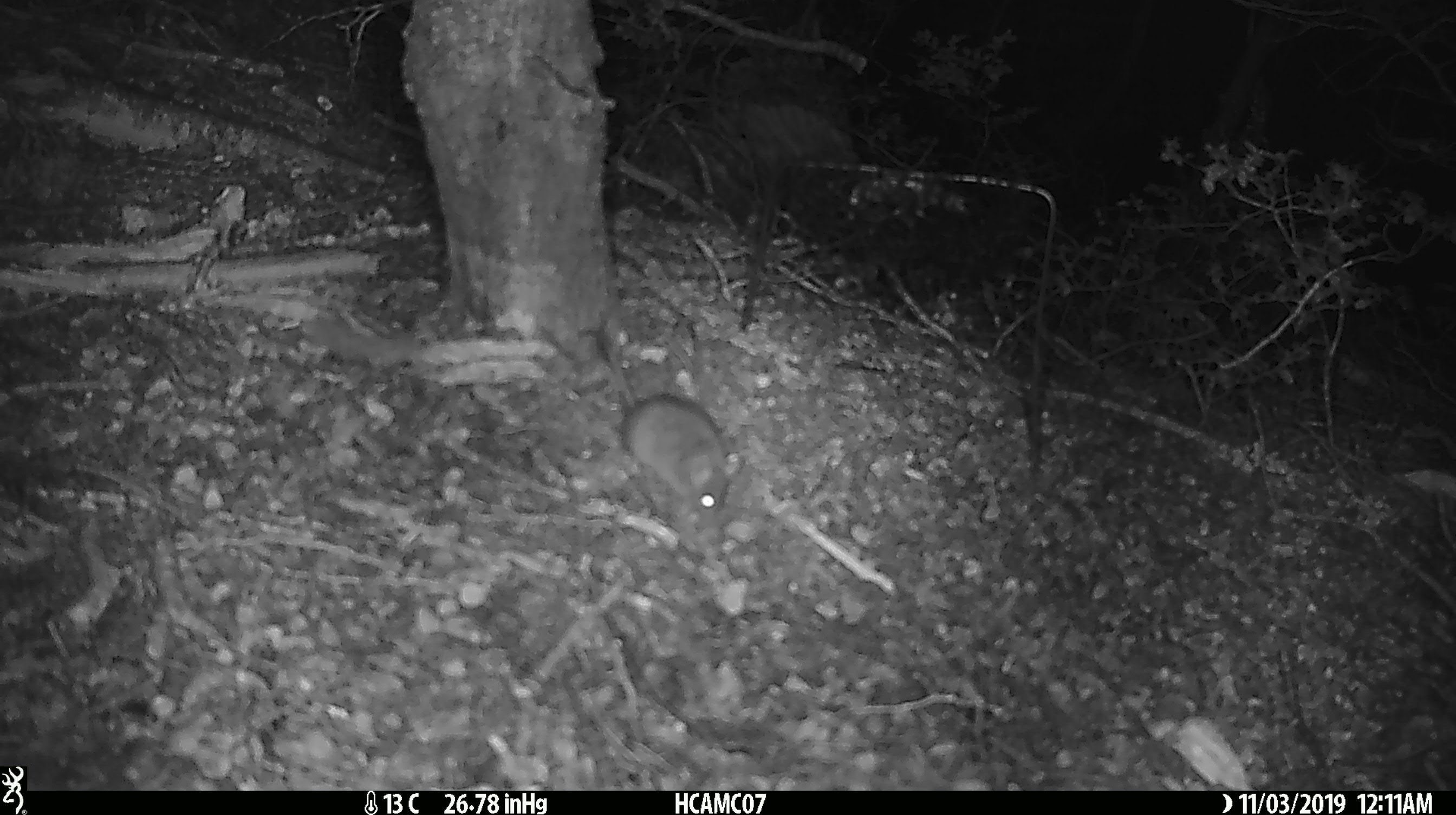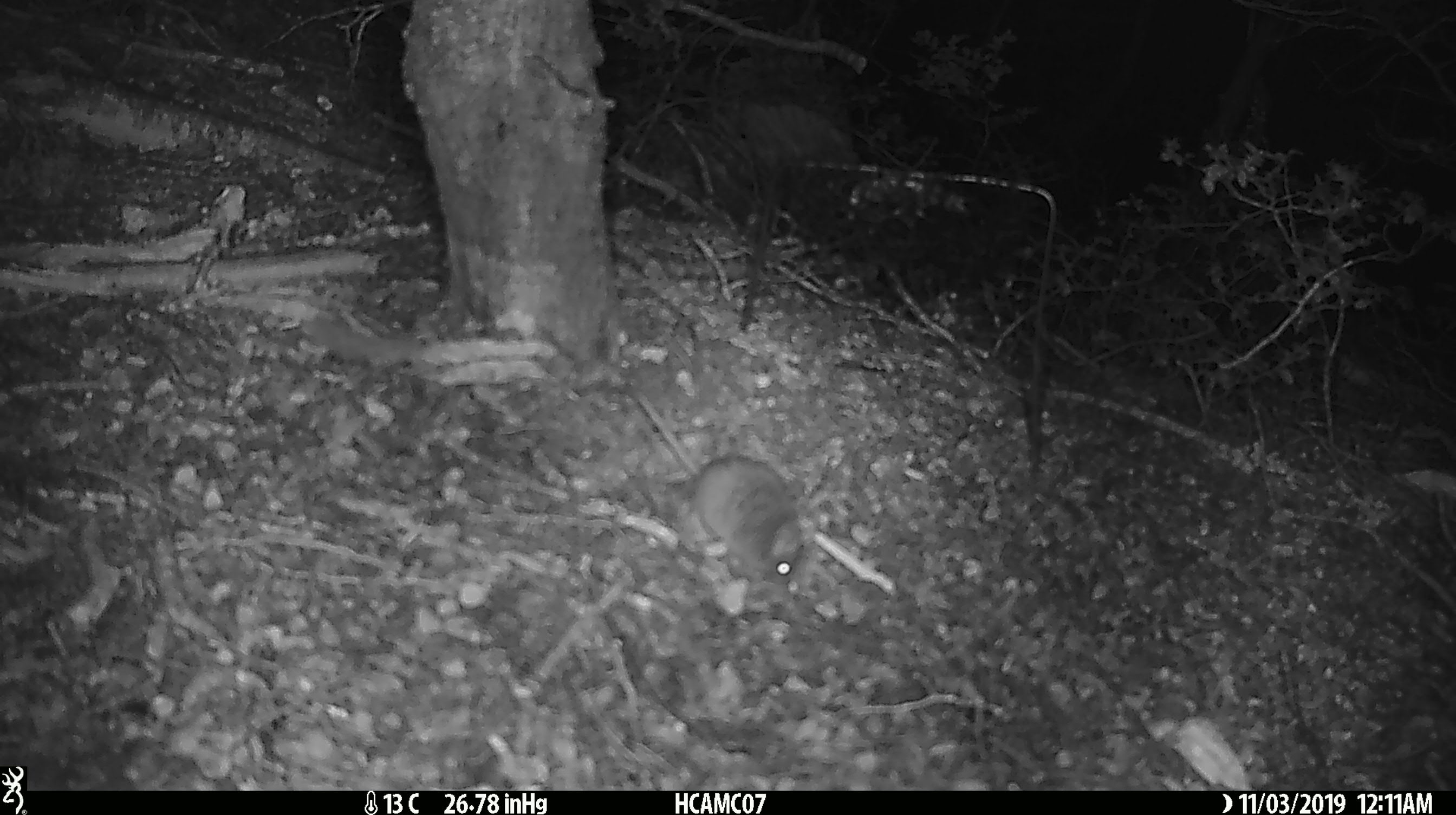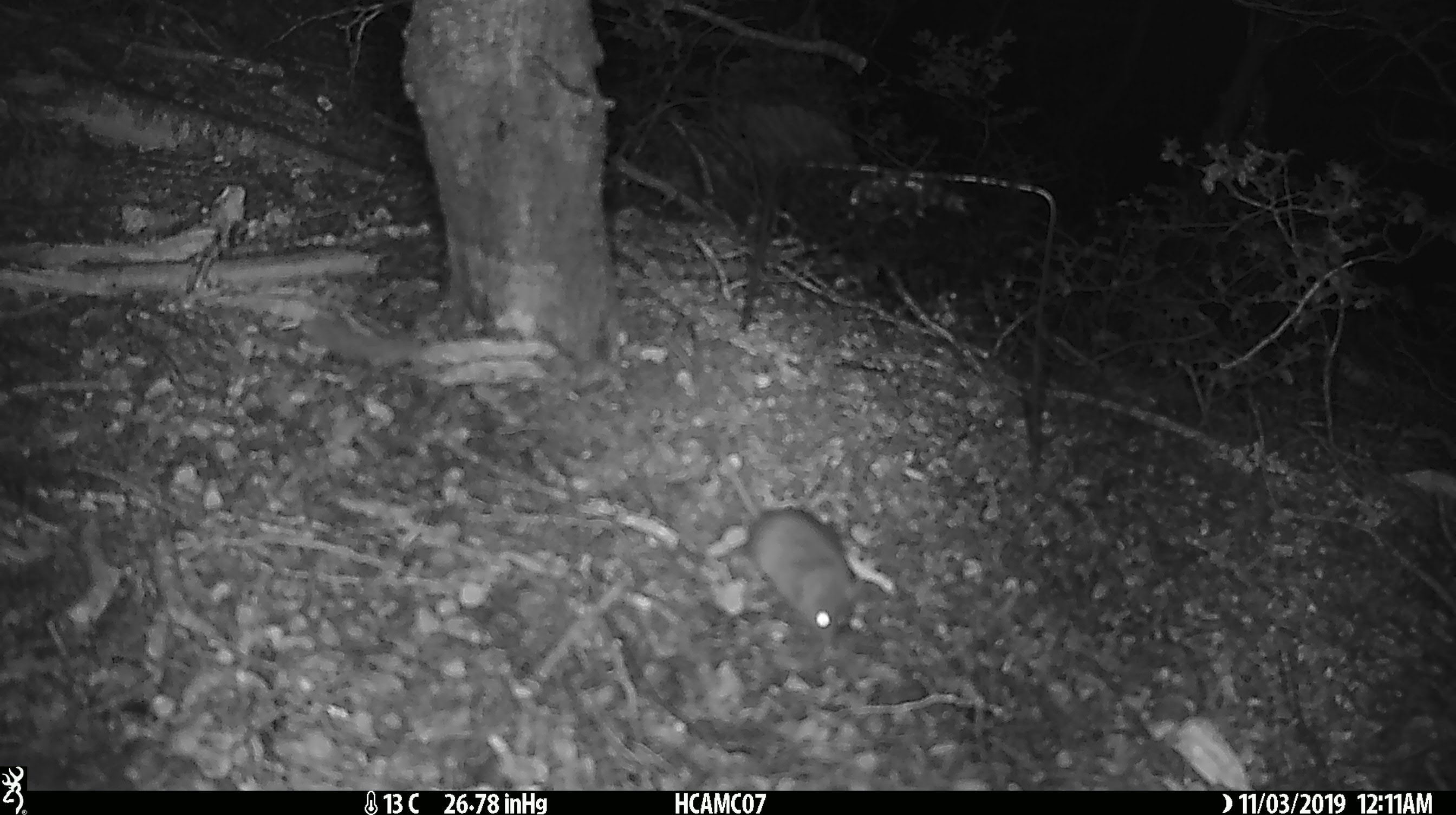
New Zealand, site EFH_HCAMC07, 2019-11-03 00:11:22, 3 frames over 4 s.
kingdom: Animalia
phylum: Chordata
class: Mammalia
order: Rodentia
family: Muridae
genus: Mus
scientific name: Mus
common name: mouse